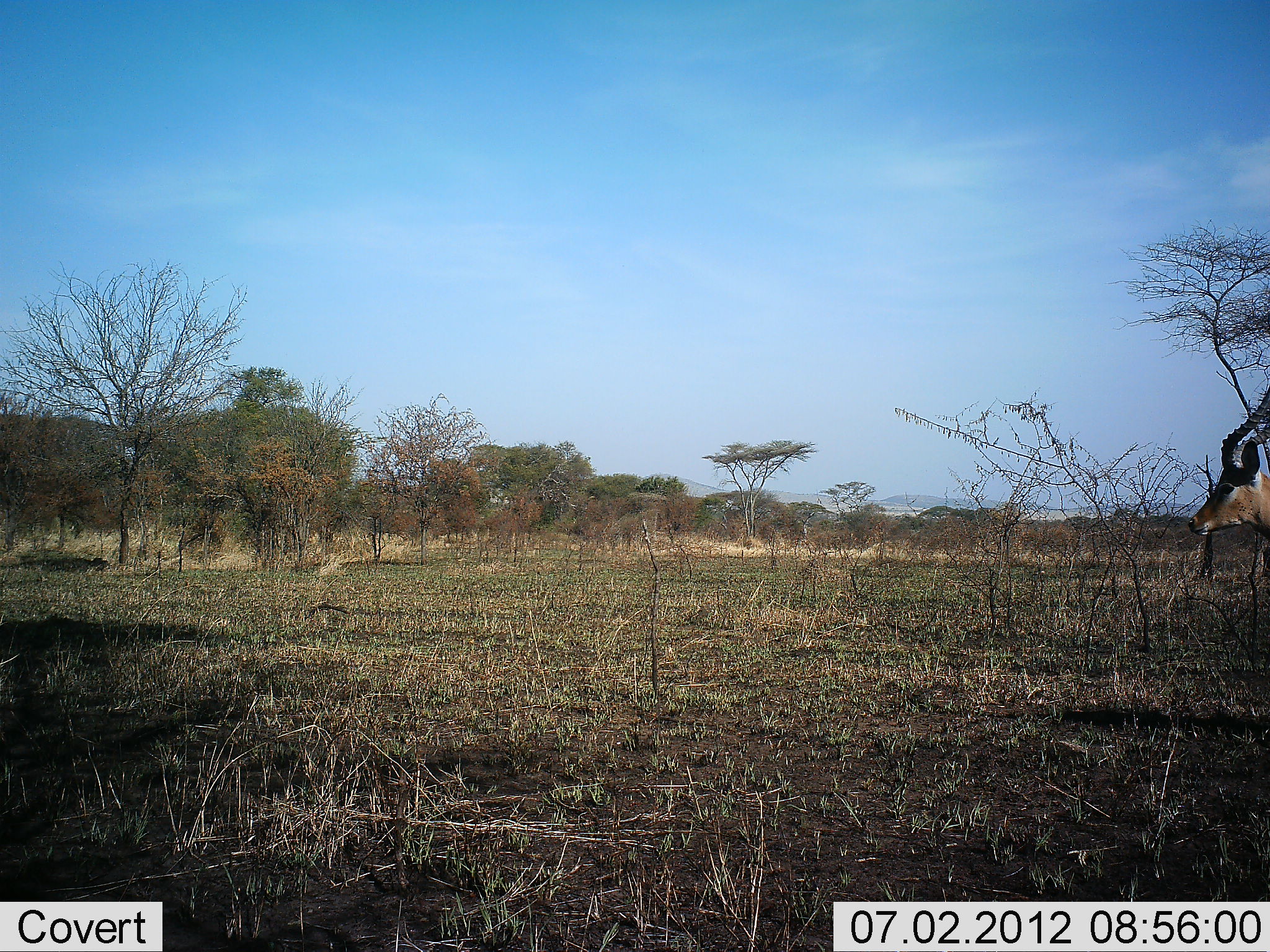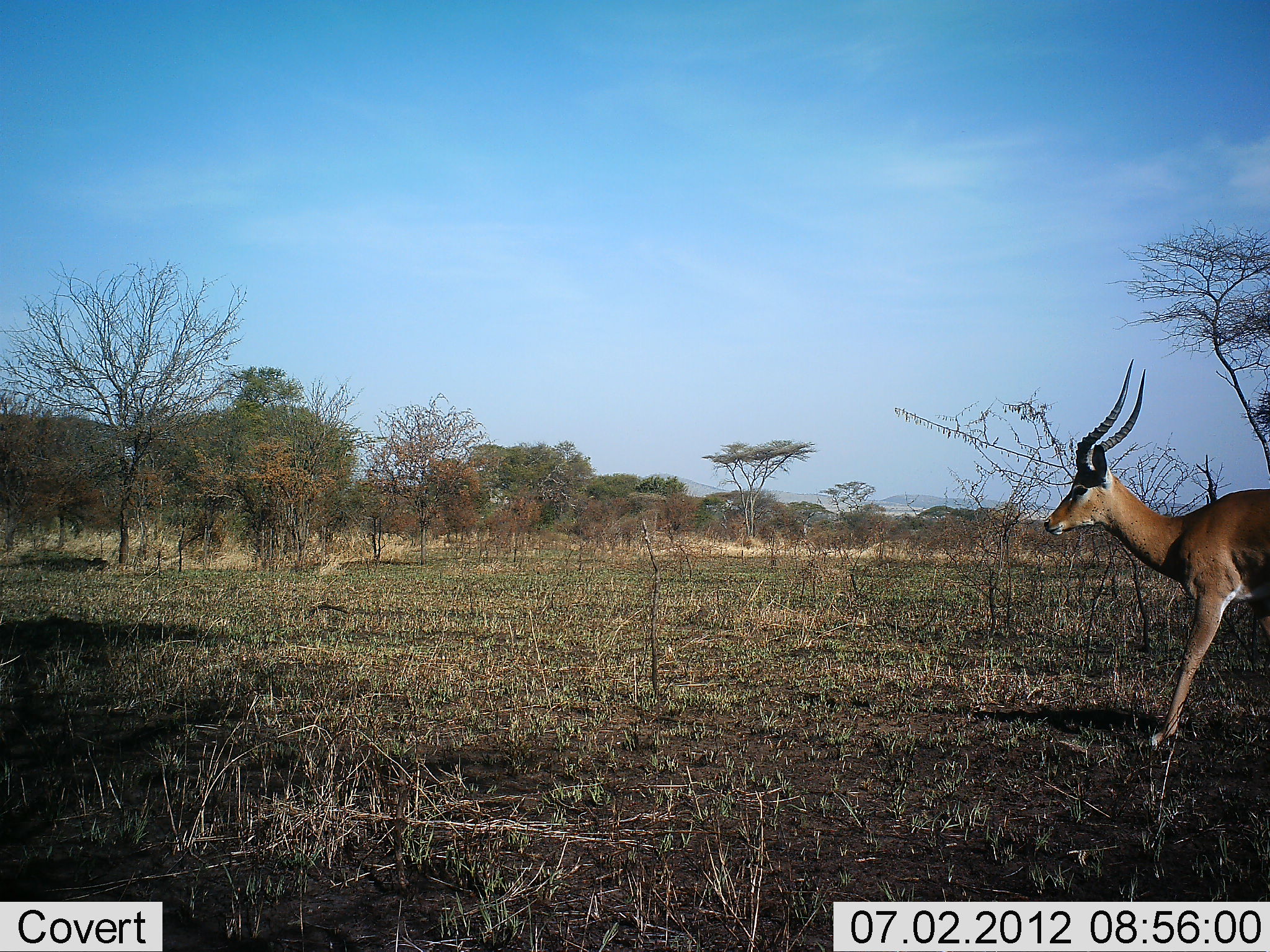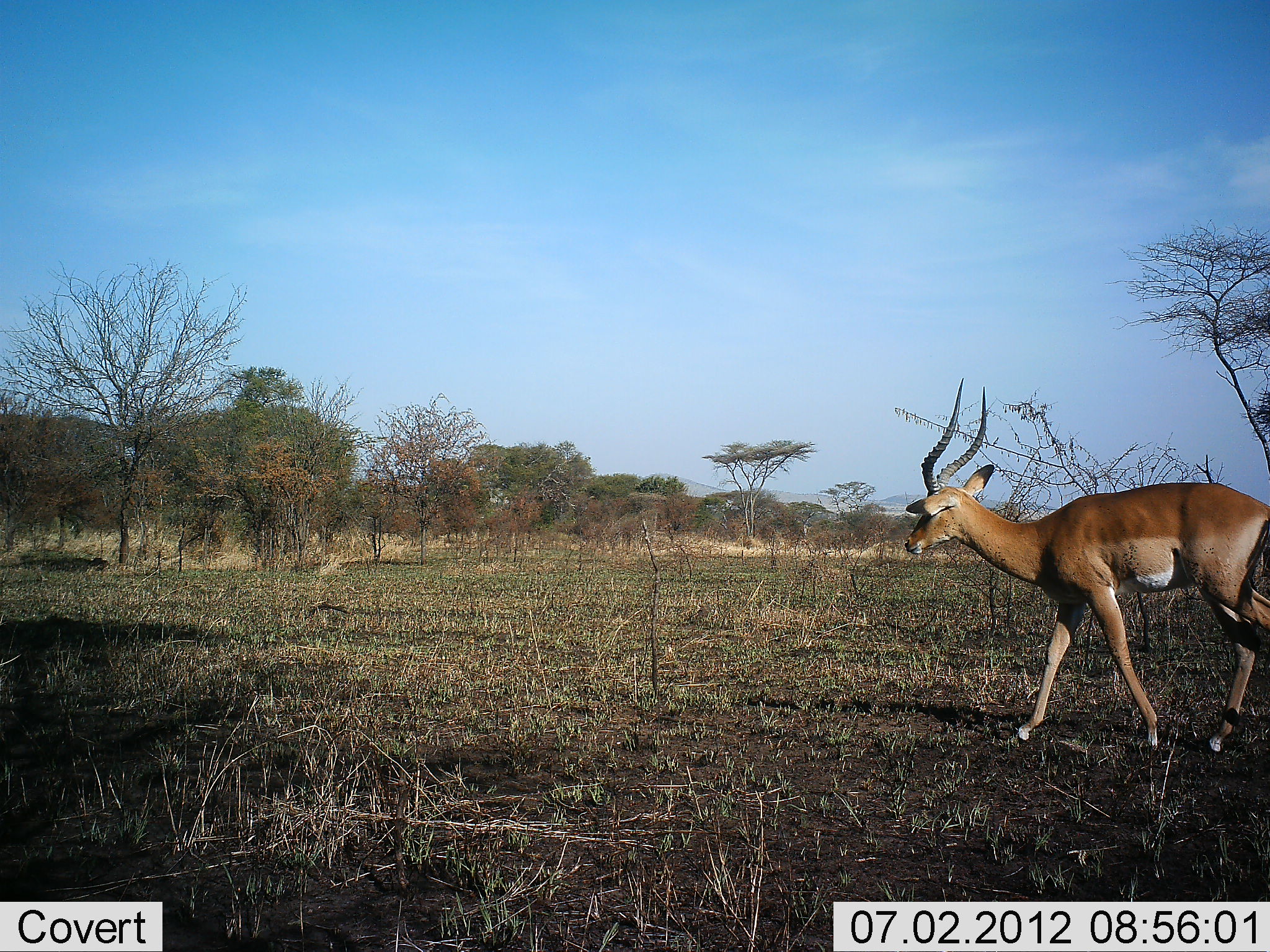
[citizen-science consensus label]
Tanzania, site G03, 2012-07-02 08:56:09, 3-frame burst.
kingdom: Animalia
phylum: Chordata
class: Mammalia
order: Artiodactyla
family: Bovidae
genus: Aepyceros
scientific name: Aepyceros melampus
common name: impala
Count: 1.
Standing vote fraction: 0%.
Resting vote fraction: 0%.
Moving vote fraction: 100%.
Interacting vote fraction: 0%.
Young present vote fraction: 0%.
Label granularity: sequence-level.